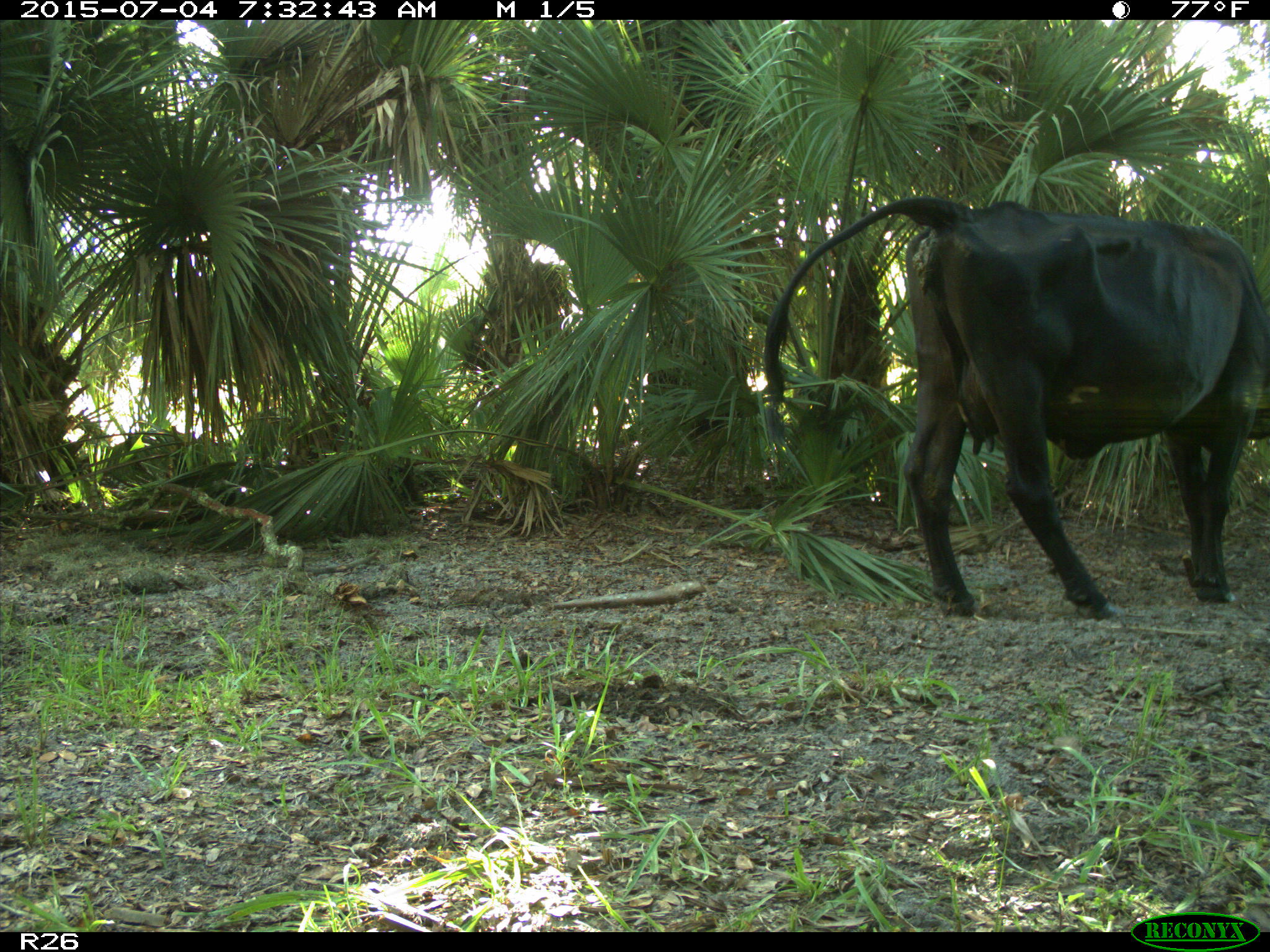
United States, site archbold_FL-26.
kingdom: Animalia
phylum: Chordata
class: Mammalia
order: Artiodactyla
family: Bovidae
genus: Bos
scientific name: Bos taurus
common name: domestic cow